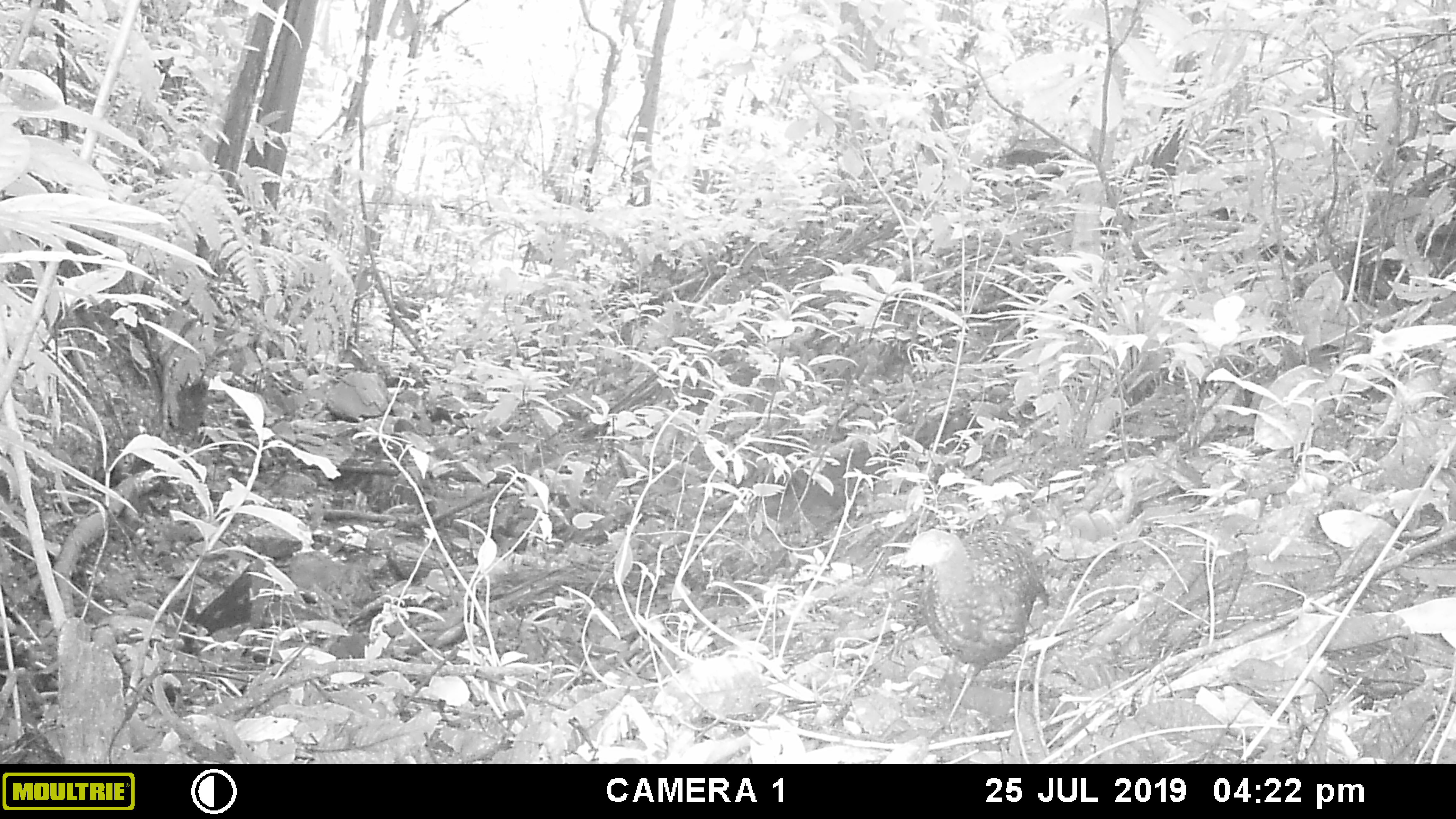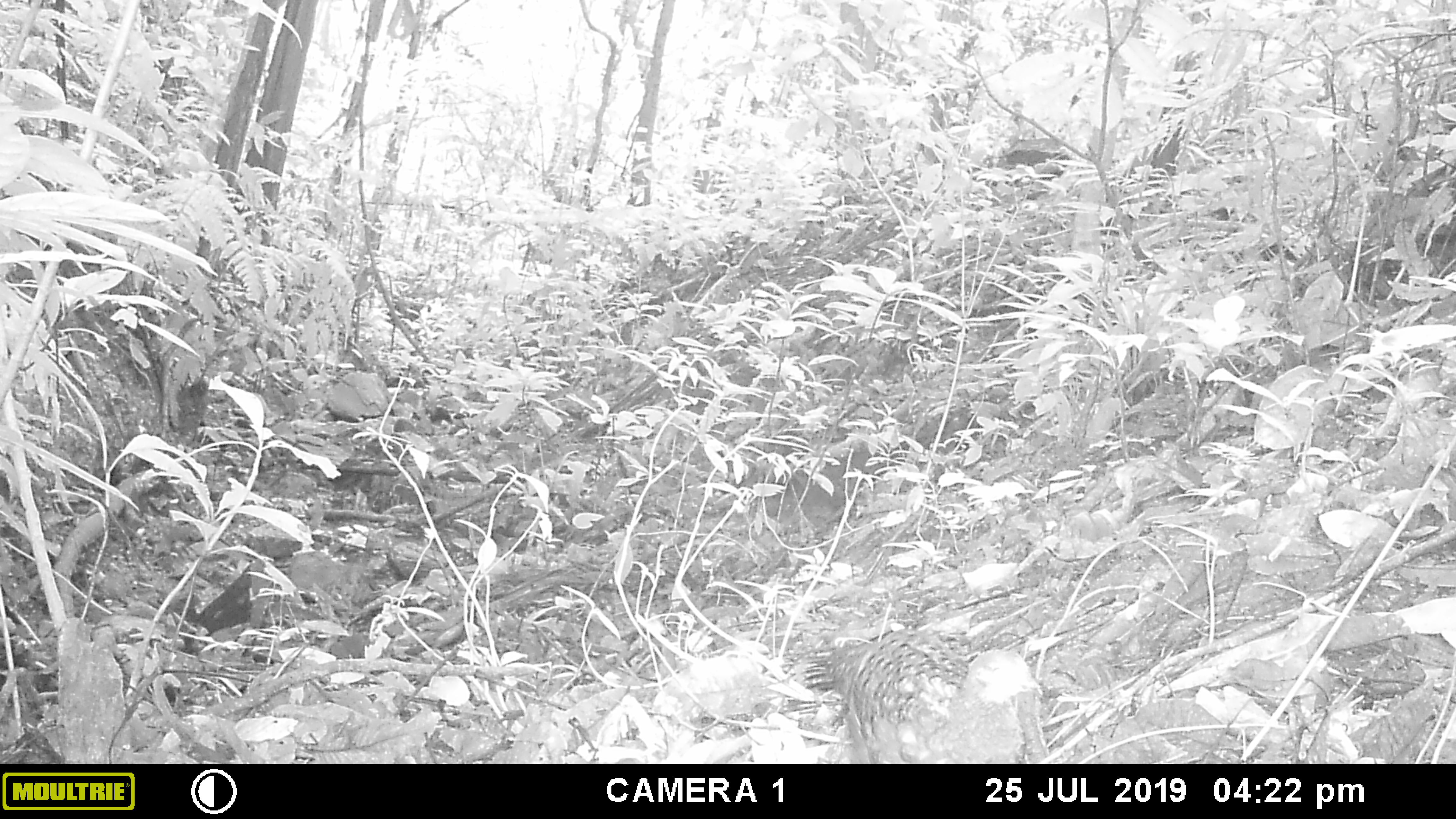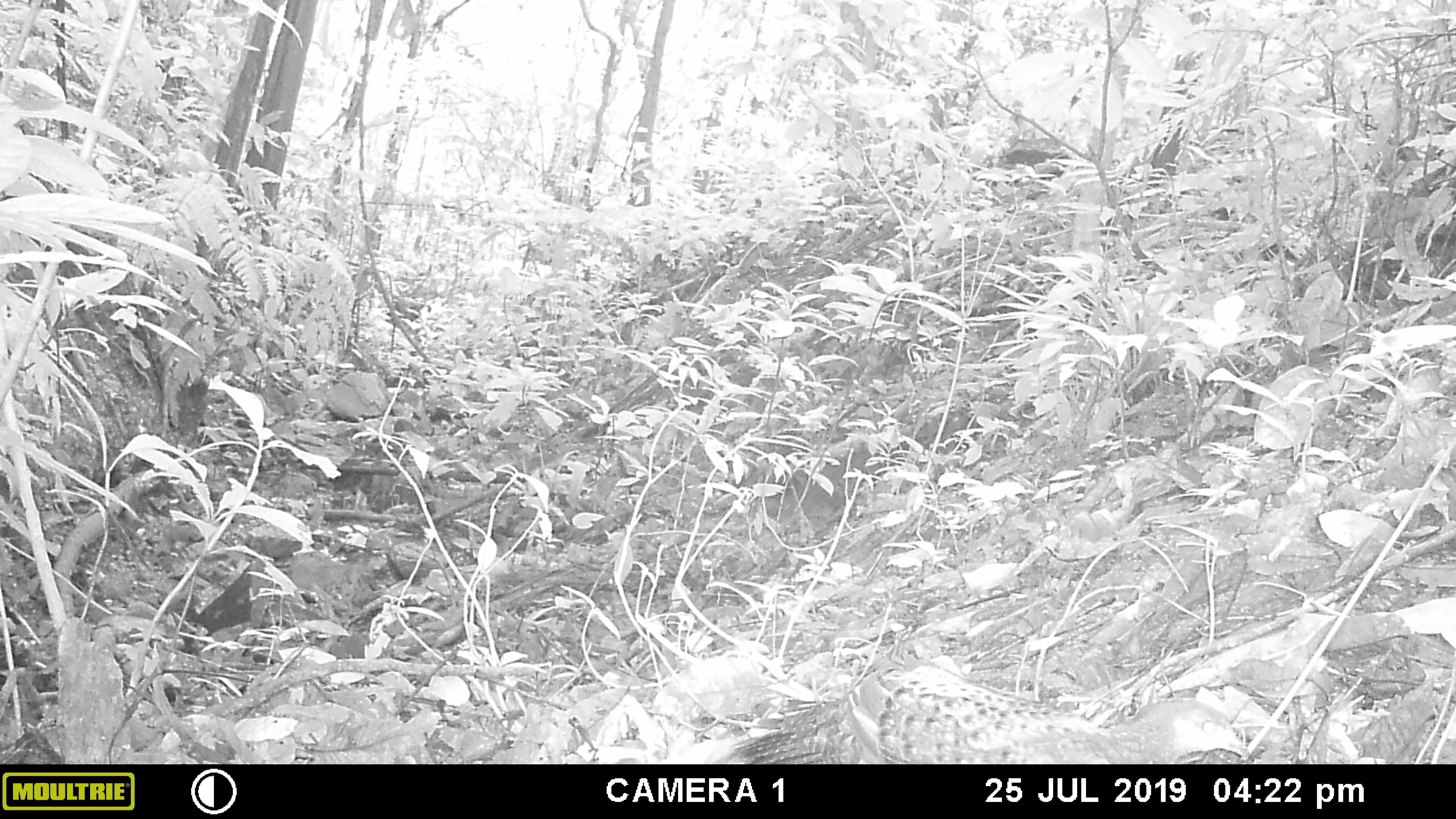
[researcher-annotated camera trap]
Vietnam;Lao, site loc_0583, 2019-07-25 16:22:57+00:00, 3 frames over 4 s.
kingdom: Animalia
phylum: Chordata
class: Aves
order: Galliformes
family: Phasianidae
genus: Polyplectron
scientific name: Polyplectron bicalcaratum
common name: gray peacock-pheasant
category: grey peacock pheasant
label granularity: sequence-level